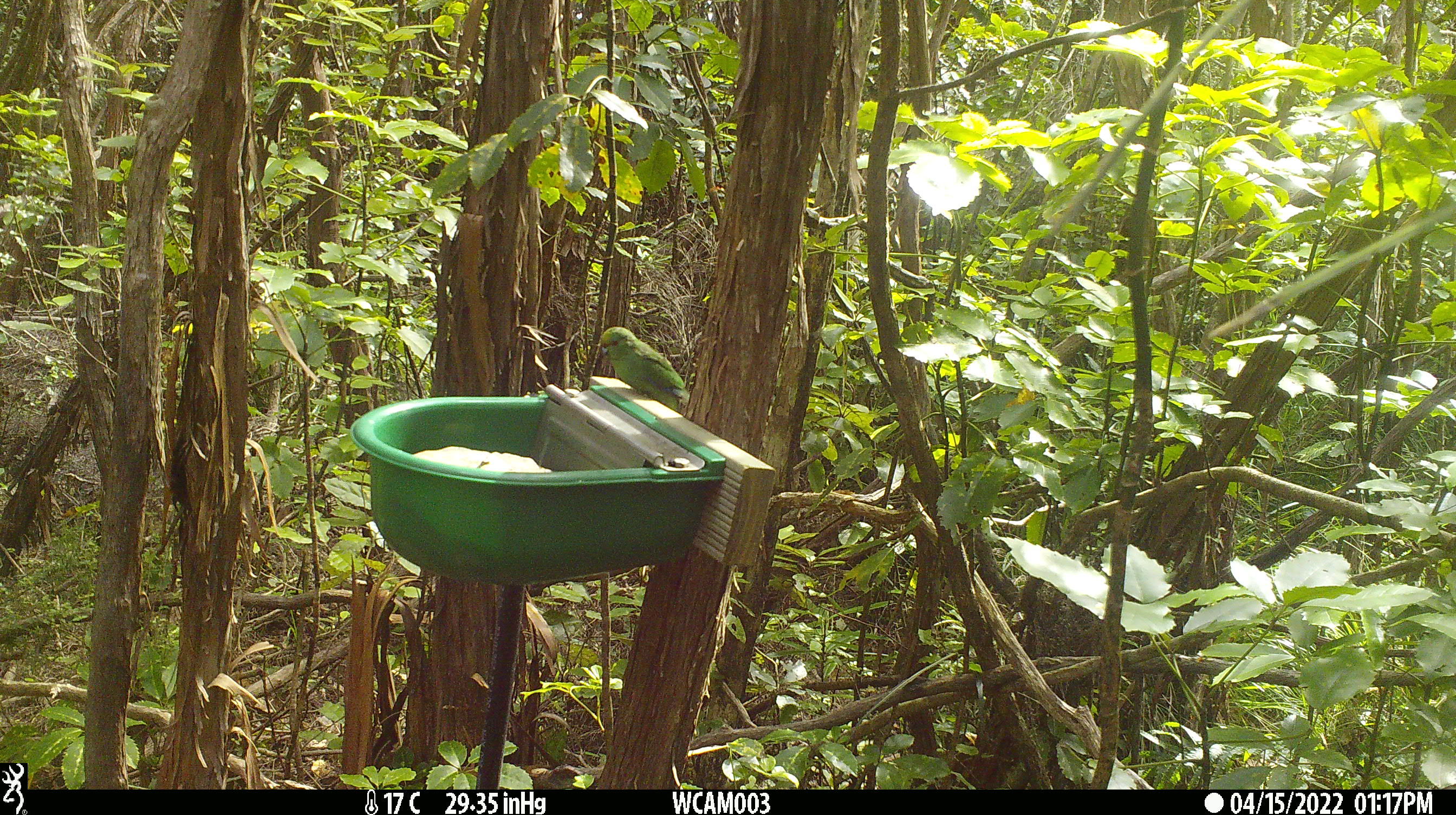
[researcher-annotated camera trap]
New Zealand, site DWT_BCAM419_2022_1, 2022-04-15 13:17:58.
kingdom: Animalia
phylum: Chordata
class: Aves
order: Psittaciformes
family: Psittaculidae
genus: Cyanoramphus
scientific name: Cyanoramphus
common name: parakeet